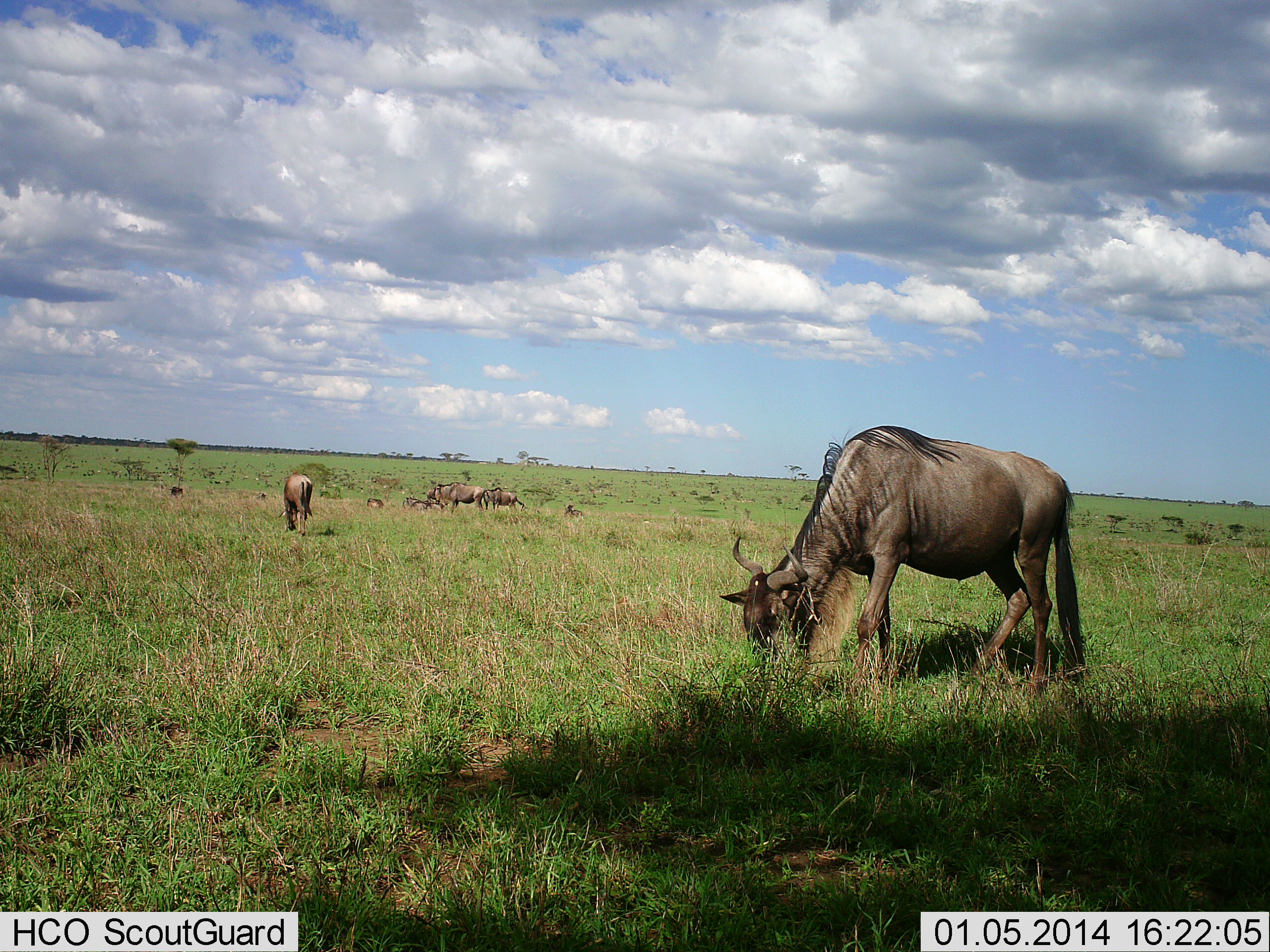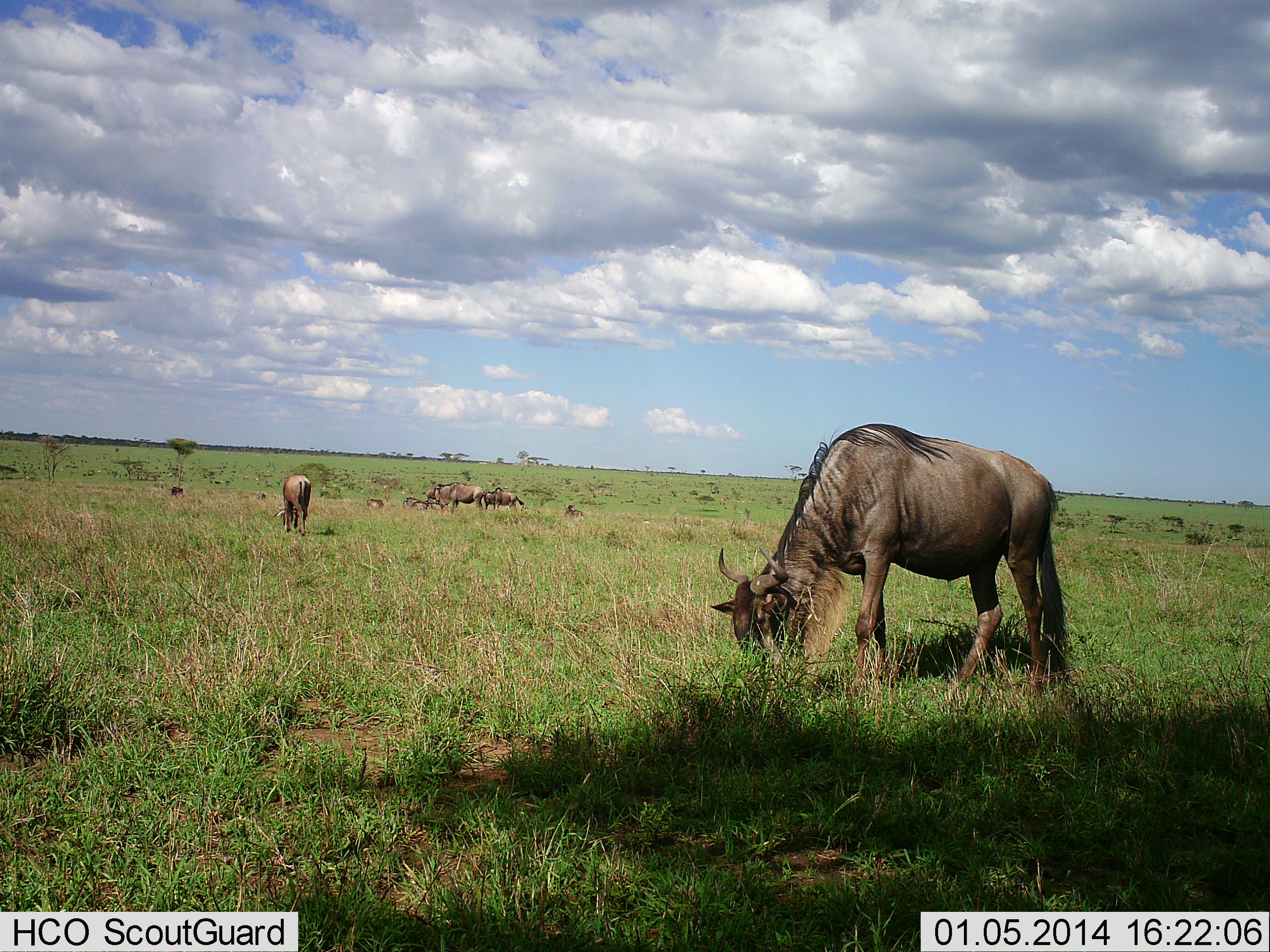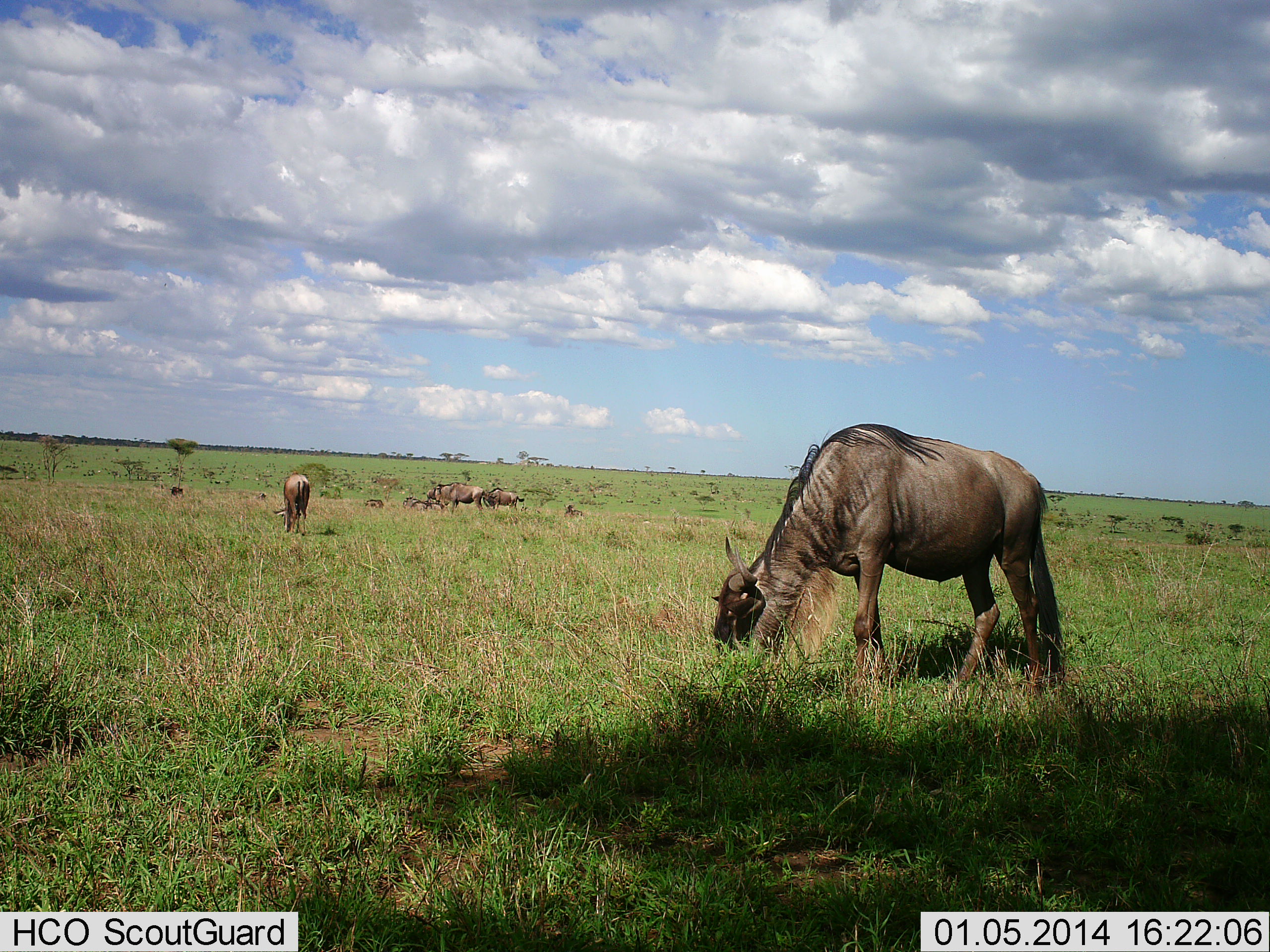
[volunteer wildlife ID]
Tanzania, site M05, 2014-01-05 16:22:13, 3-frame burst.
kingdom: Animalia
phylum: Chordata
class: Mammalia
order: Artiodactyla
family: Bovidae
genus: Connochaetes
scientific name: Connochaetes taurinus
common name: blue wildebeest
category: wildebeest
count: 6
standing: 30%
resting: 10%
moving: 10%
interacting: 0%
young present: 0%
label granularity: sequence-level